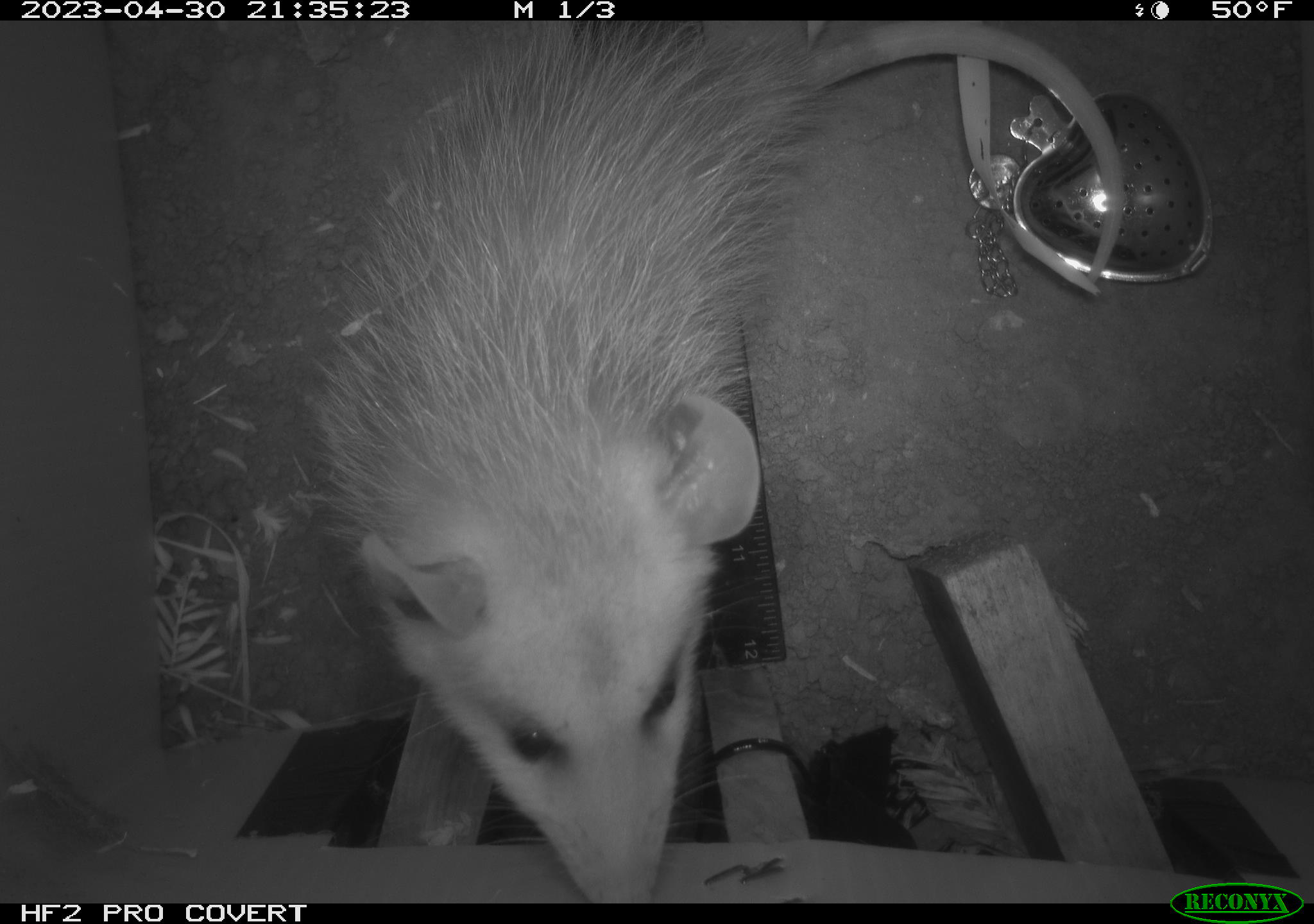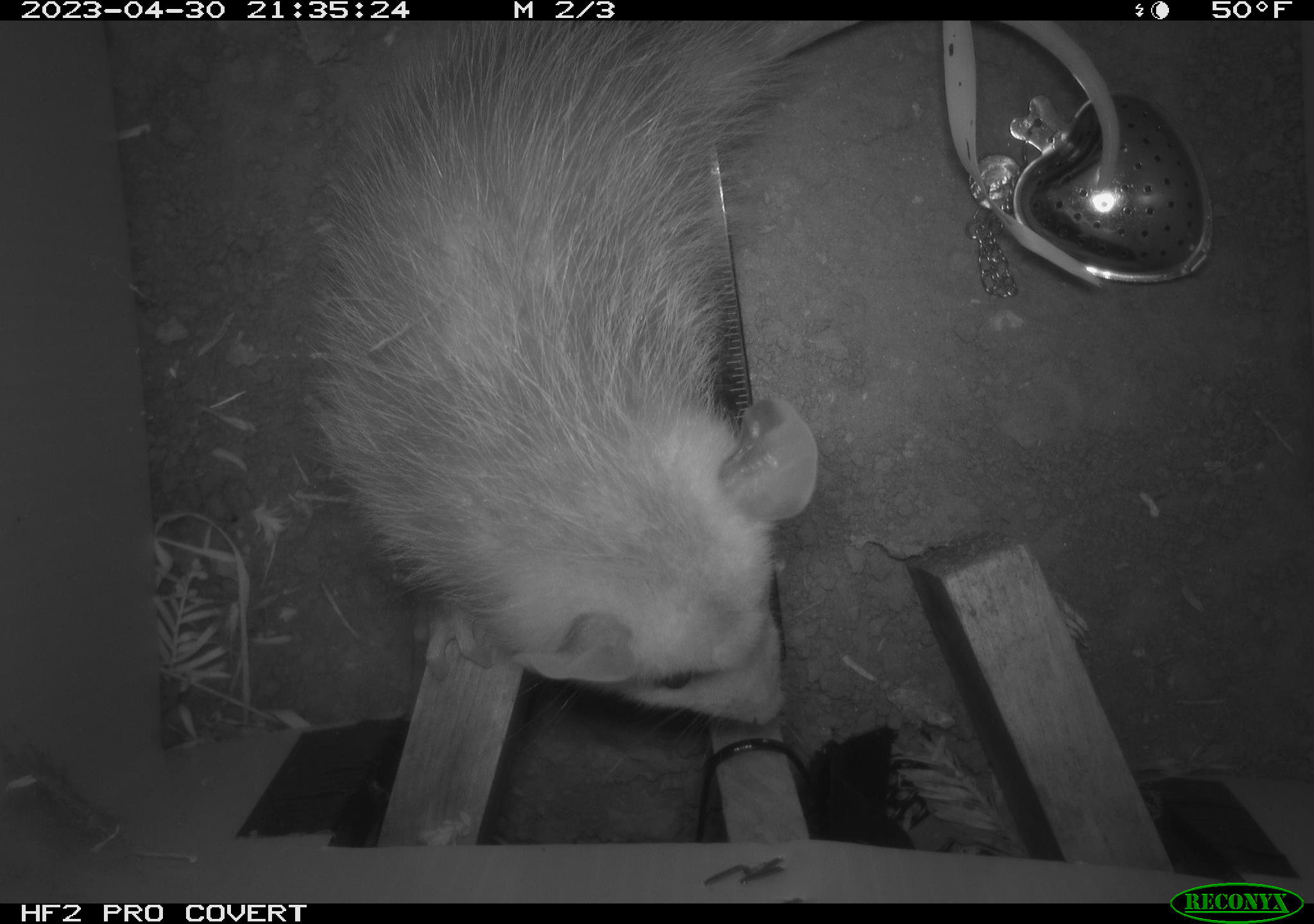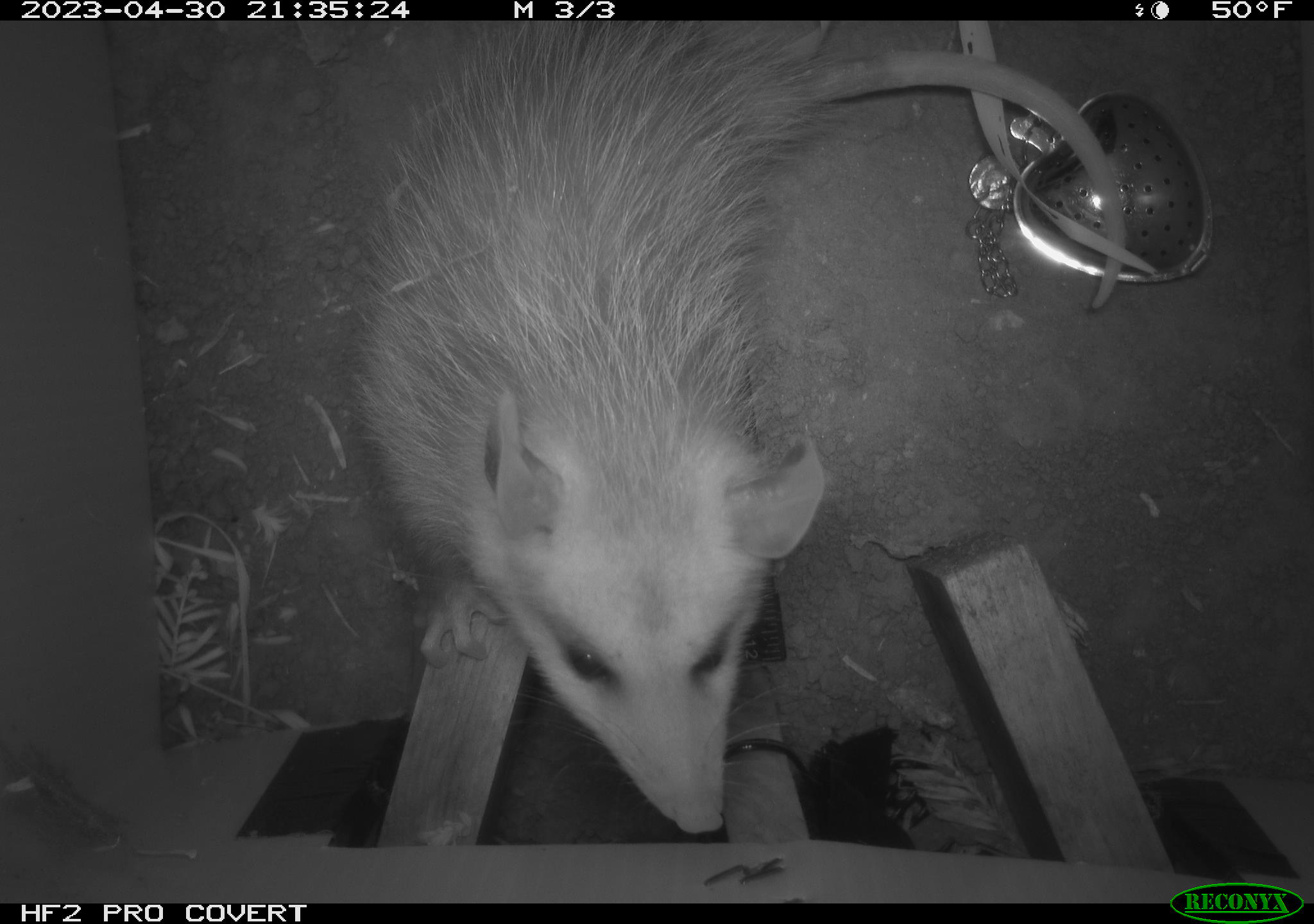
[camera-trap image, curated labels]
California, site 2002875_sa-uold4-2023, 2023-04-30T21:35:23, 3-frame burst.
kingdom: Animalia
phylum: Chordata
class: Mammalia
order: Didelphimorphia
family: Didelphidae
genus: Didelphis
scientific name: Didelphis virginiana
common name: virginia opossum